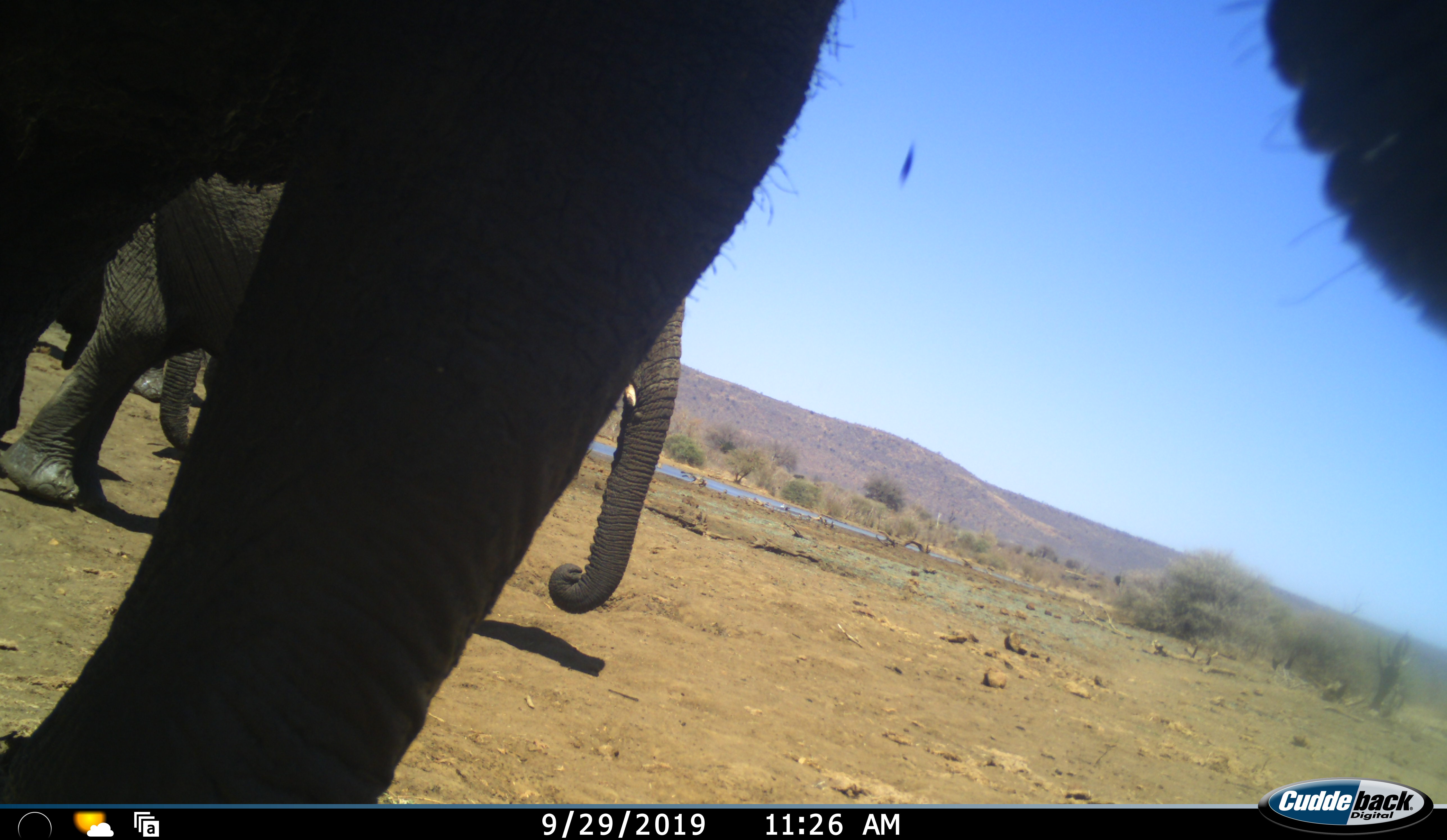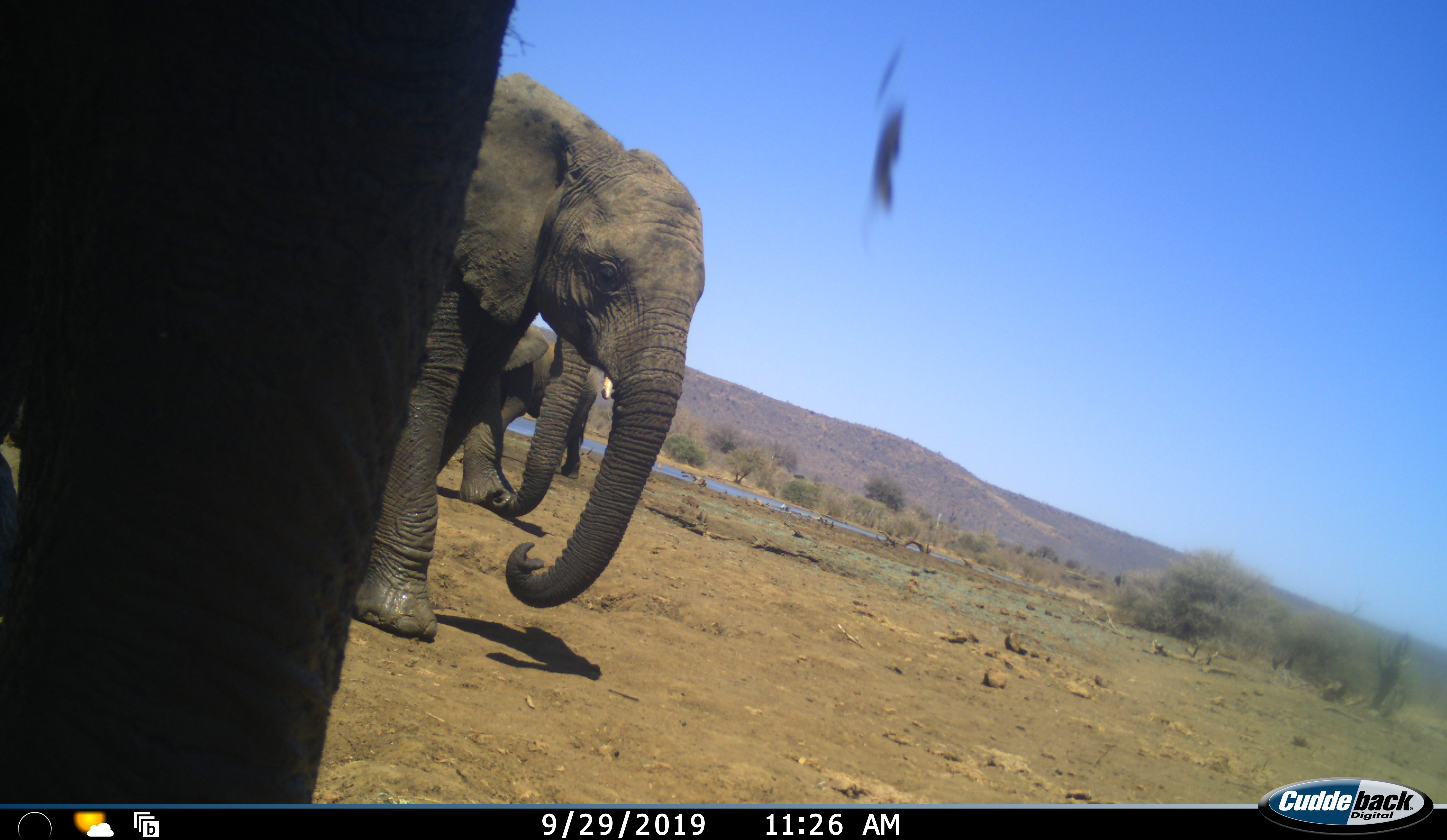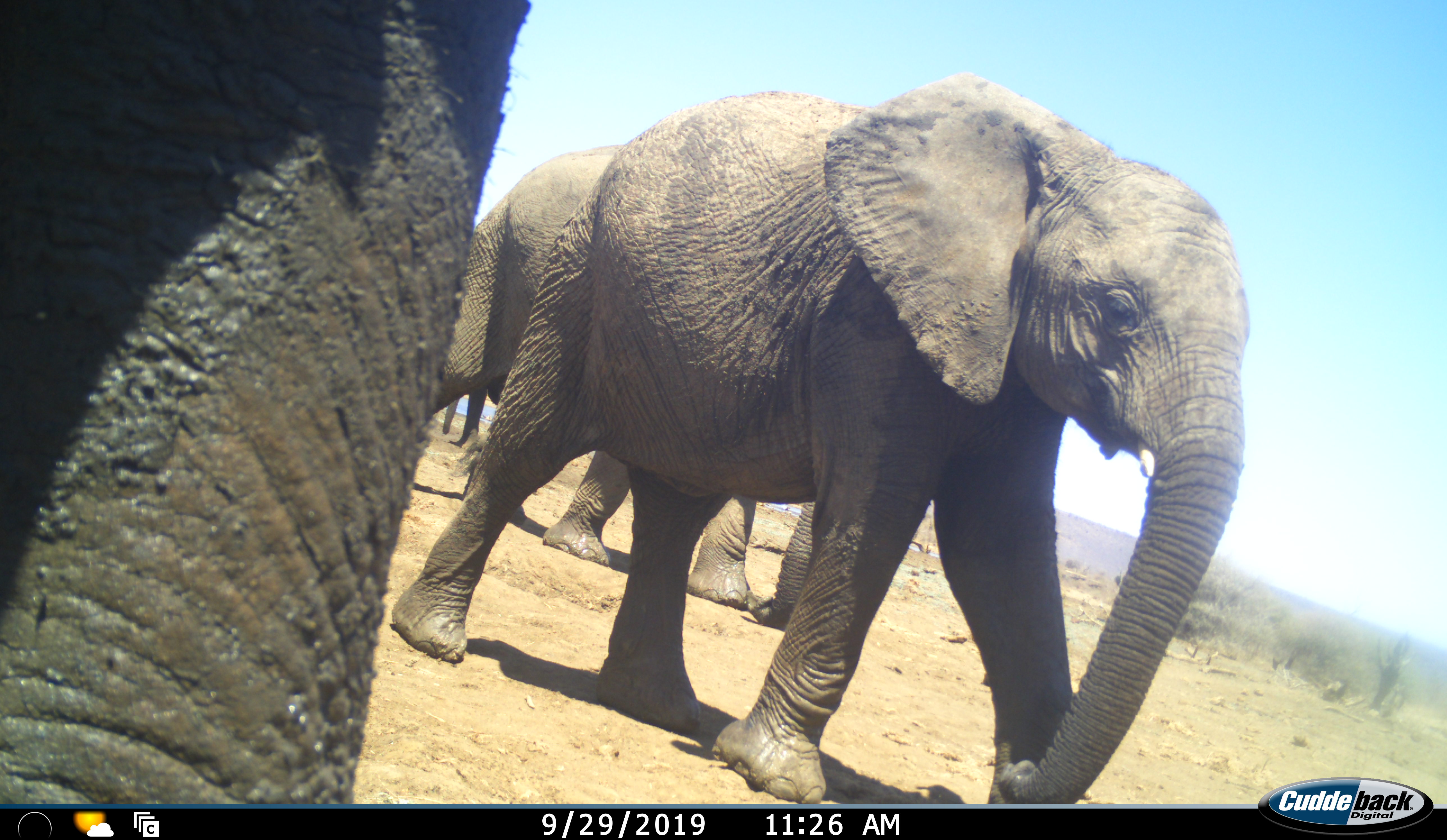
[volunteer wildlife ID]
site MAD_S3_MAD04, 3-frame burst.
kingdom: Animalia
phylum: Chordata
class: Mammalia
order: Proboscidea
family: Elephantidae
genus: Loxodonta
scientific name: Loxodonta africana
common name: african bush elephant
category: elephant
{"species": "elephant (african bush elephant) (Loxodonta africana)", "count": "4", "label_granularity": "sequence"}